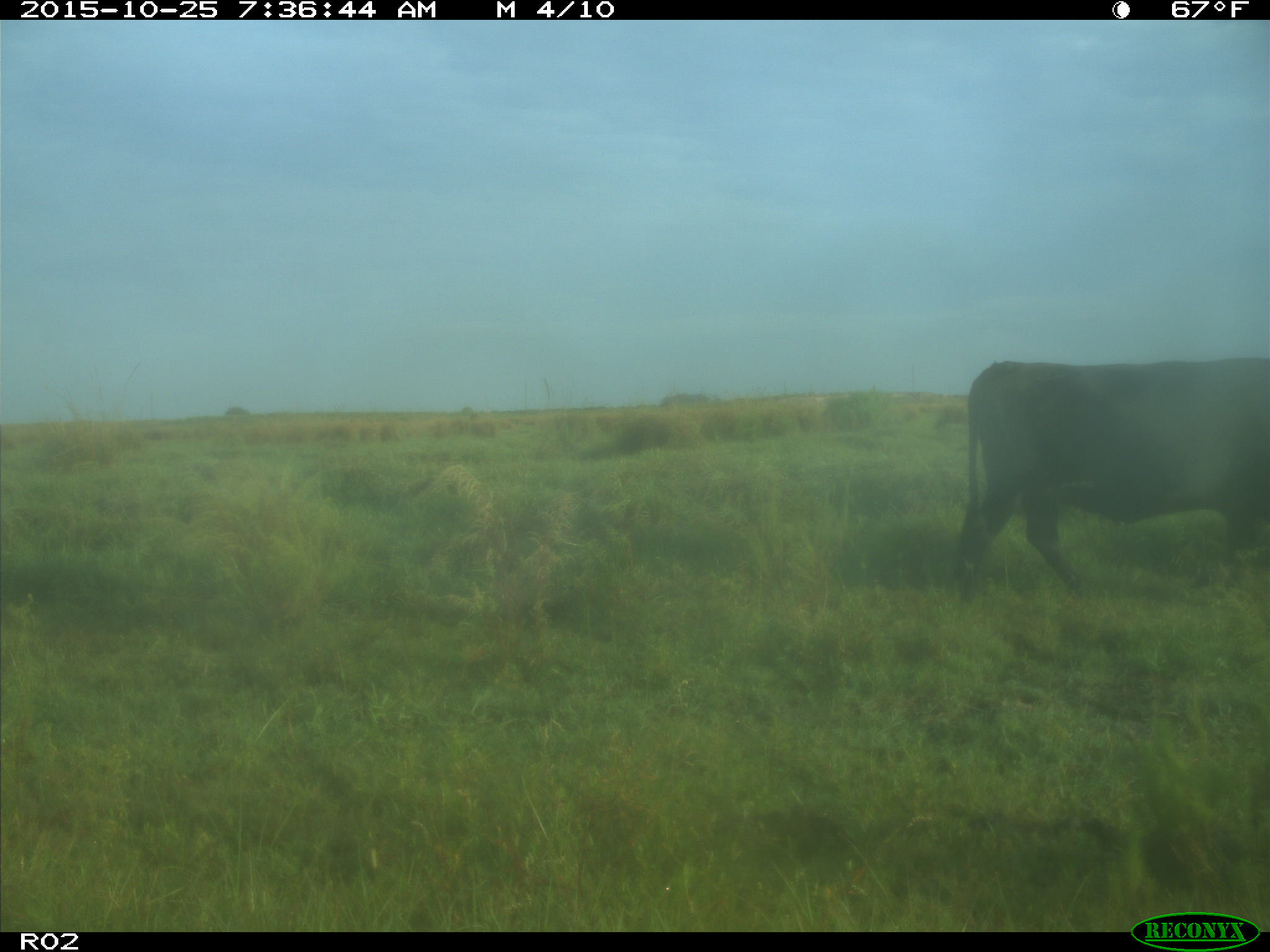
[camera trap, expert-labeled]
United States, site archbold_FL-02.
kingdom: Animalia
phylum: Chordata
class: Mammalia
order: Artiodactyla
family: Bovidae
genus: Bos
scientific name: Bos taurus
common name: domestic cow